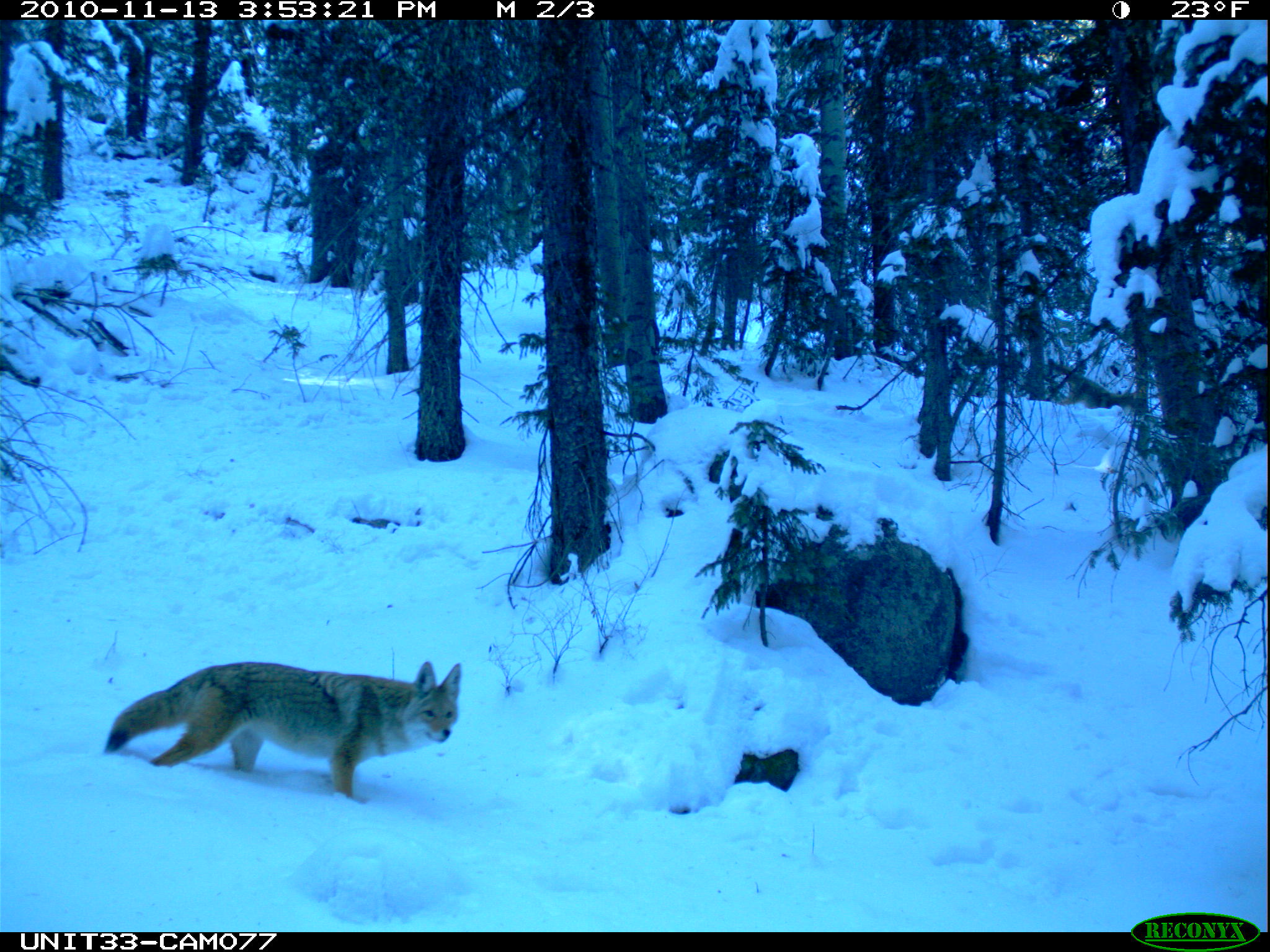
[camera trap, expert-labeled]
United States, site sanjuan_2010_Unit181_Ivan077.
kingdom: Animalia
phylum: Chordata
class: Mammalia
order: Carnivora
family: Canidae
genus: Canis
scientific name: Canis latrans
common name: coyote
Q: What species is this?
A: Canis latrans (coyote).